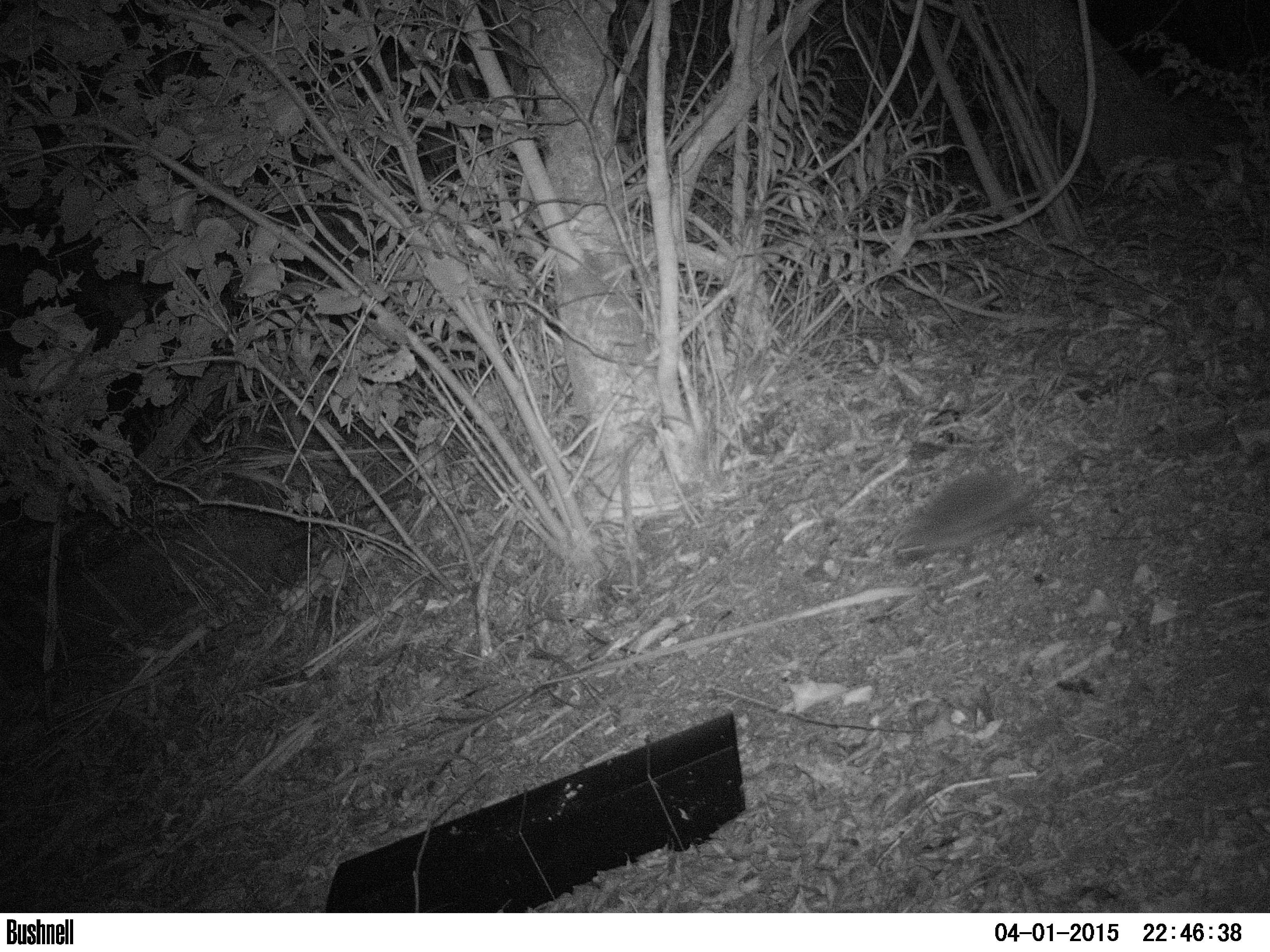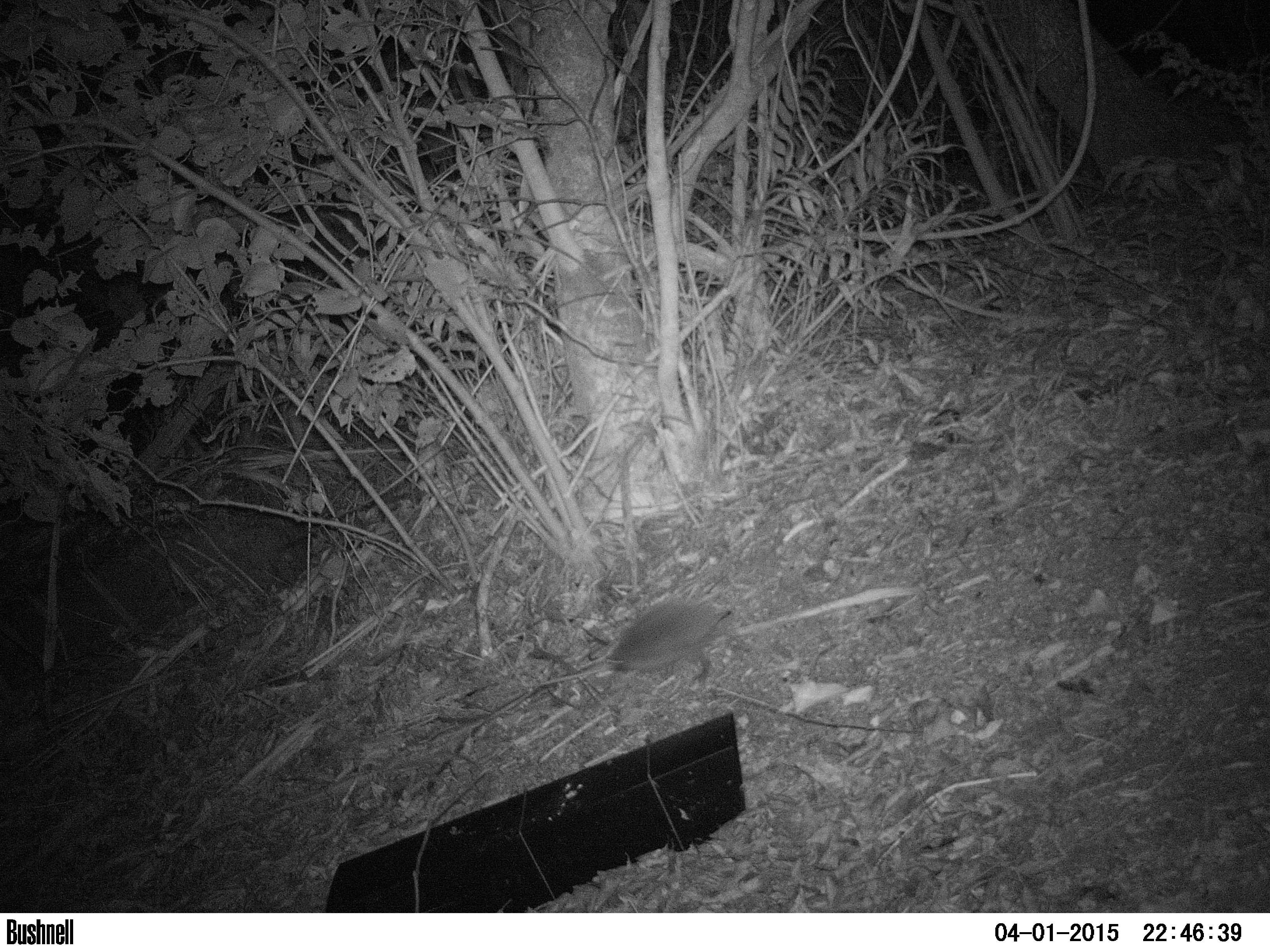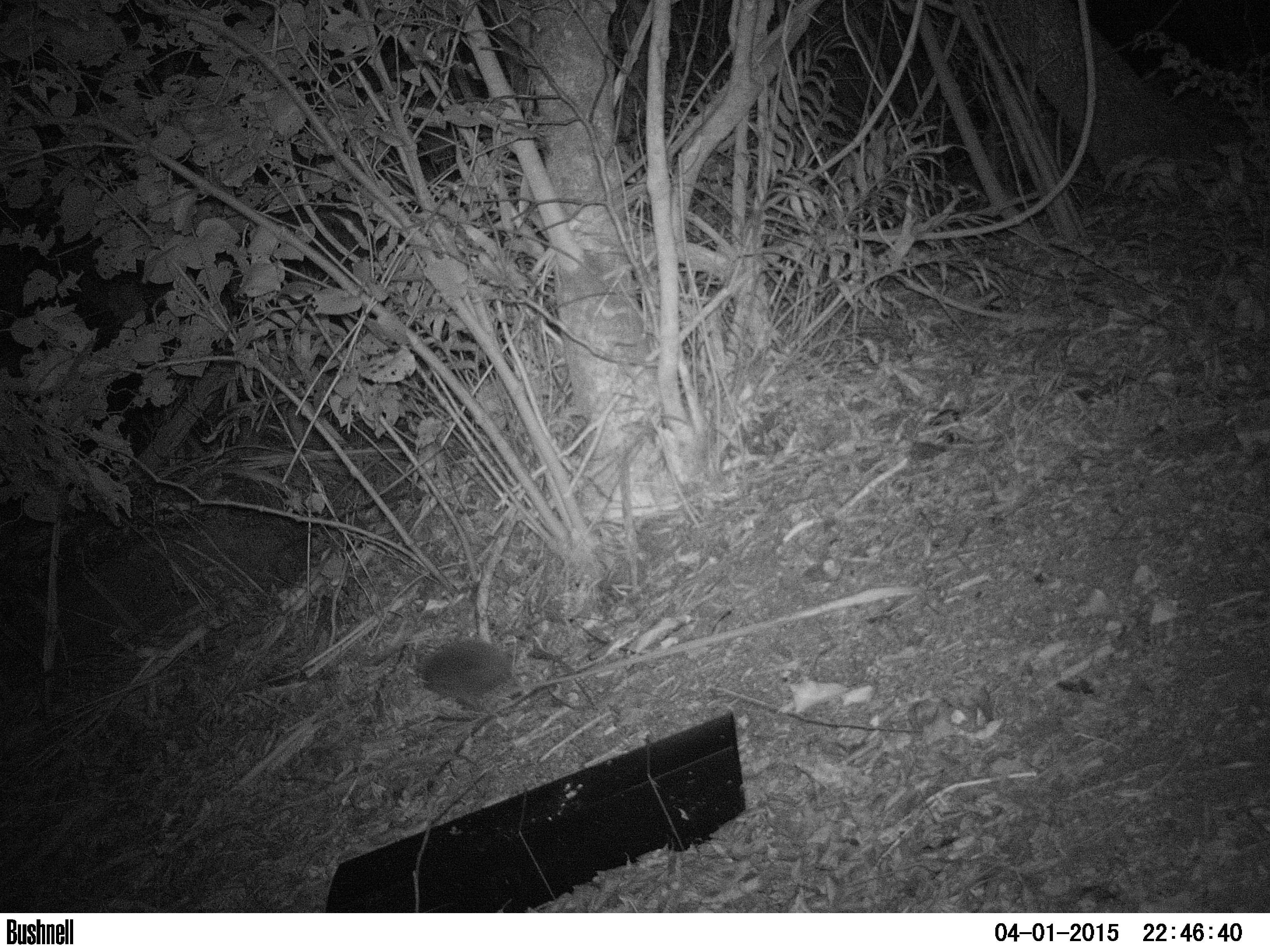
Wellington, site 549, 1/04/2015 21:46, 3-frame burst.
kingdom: Animalia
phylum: Chordata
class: Mammalia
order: Eulipotyphla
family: Erinaceidae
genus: Erinaceus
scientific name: Erinaceus europaeus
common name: hedgehog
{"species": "hedgehog (Erinaceus europaeus)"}